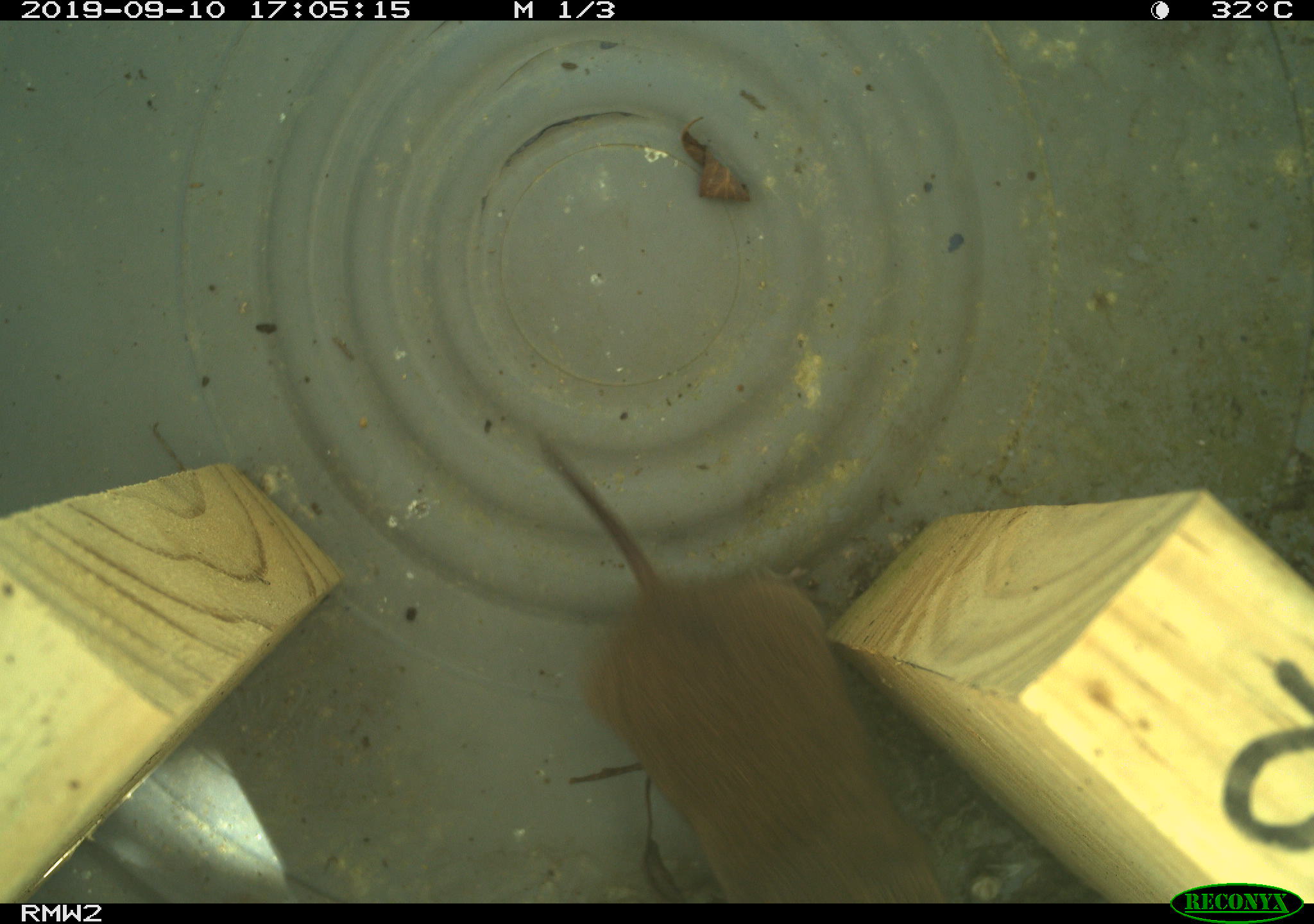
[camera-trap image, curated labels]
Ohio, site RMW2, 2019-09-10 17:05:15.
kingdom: Animalia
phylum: Chordata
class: Mammalia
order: Rodentia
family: Cricetidae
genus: Microtus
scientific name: Microtus pennsylvanicus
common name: meadow vole